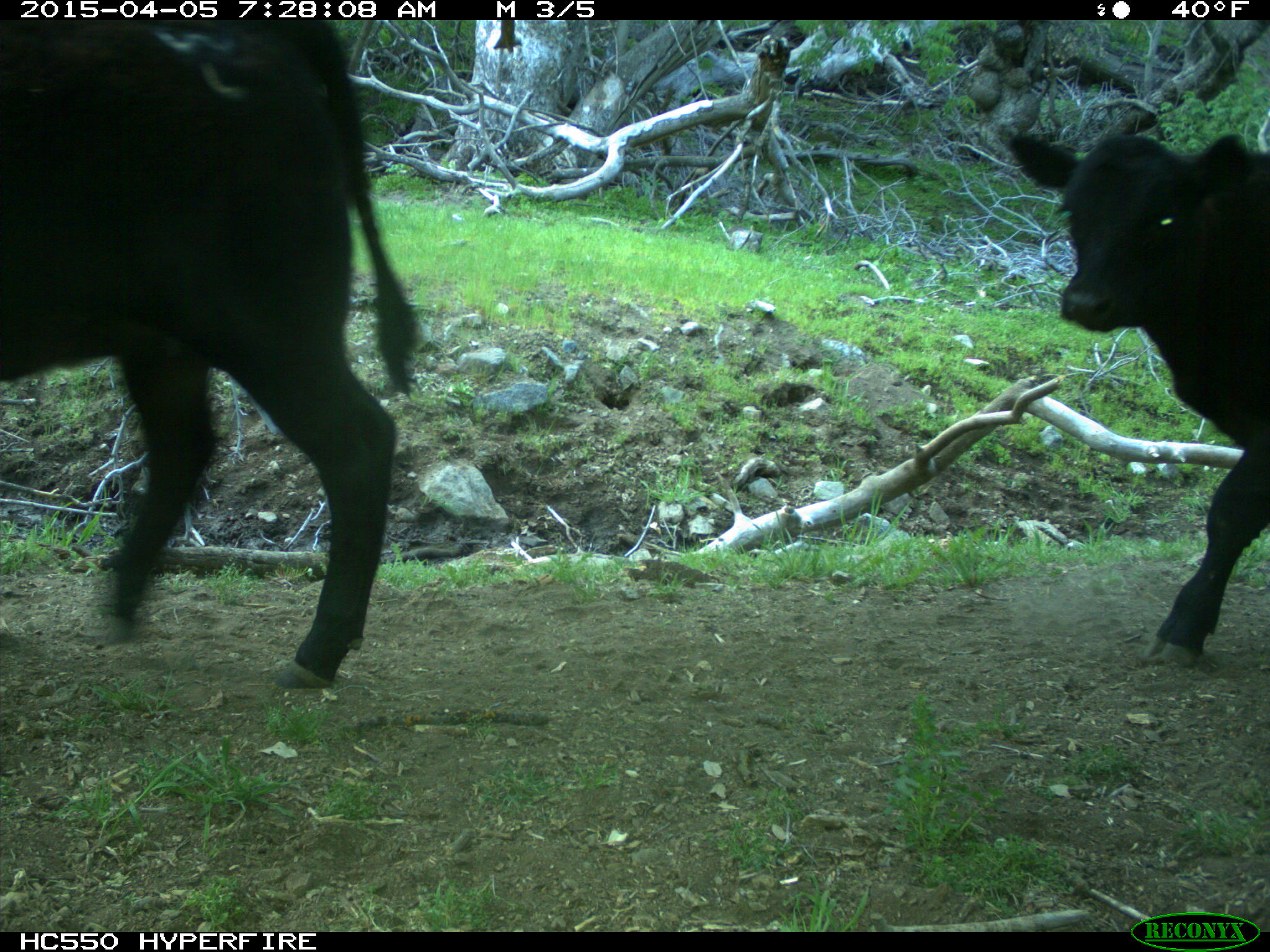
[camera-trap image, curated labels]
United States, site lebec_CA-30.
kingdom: Animalia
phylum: Chordata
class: Mammalia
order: Artiodactyla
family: Bovidae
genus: Bos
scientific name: Bos taurus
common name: domestic cow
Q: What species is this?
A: Bos taurus (domestic cow).